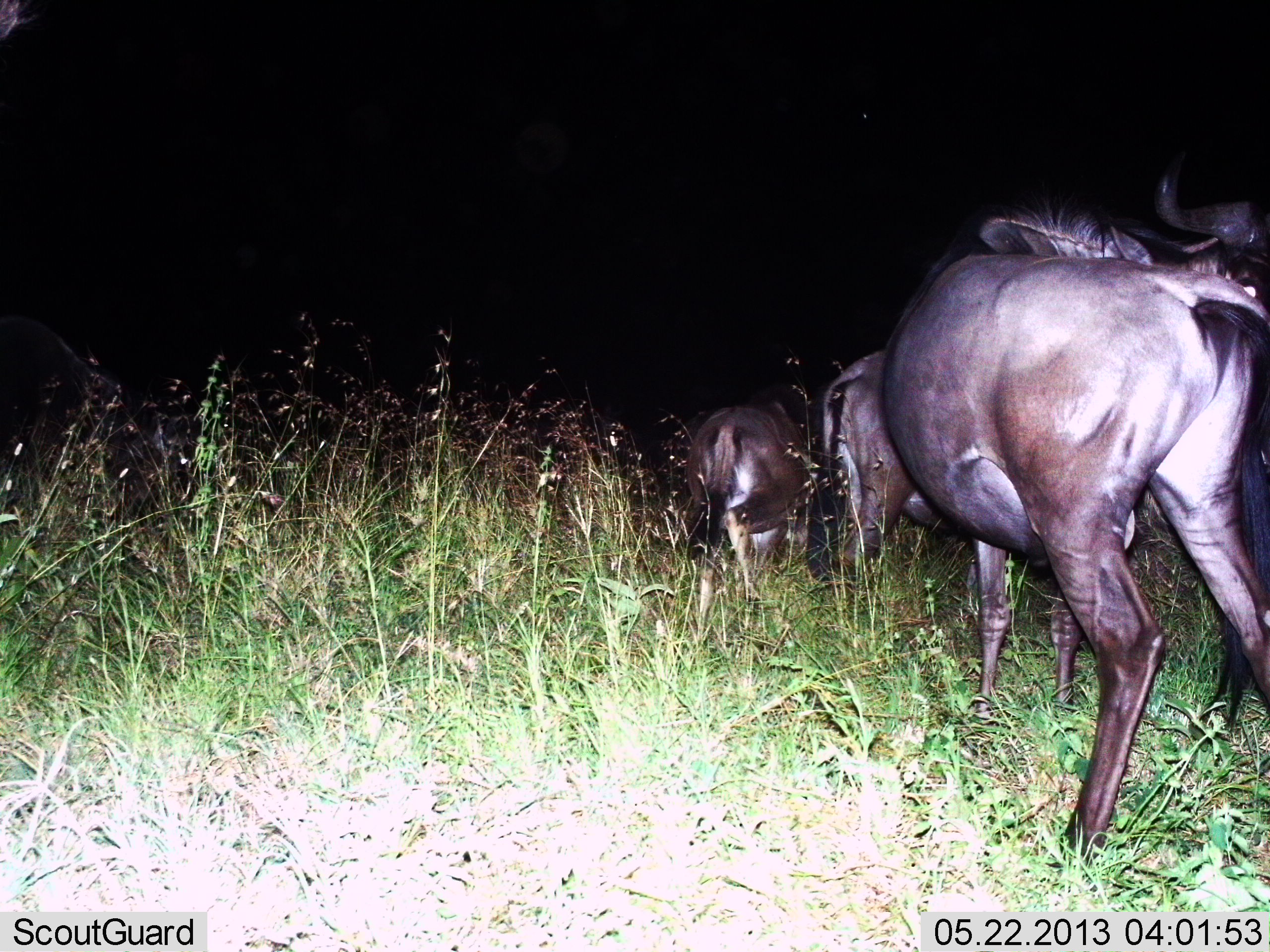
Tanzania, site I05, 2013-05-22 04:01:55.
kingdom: Animalia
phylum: Chordata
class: Mammalia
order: Artiodactyla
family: Bovidae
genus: Connochaetes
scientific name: Connochaetes taurinus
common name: blue wildebeest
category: wildebeest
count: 4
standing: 90%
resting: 0%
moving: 20%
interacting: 0%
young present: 0%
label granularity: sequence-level